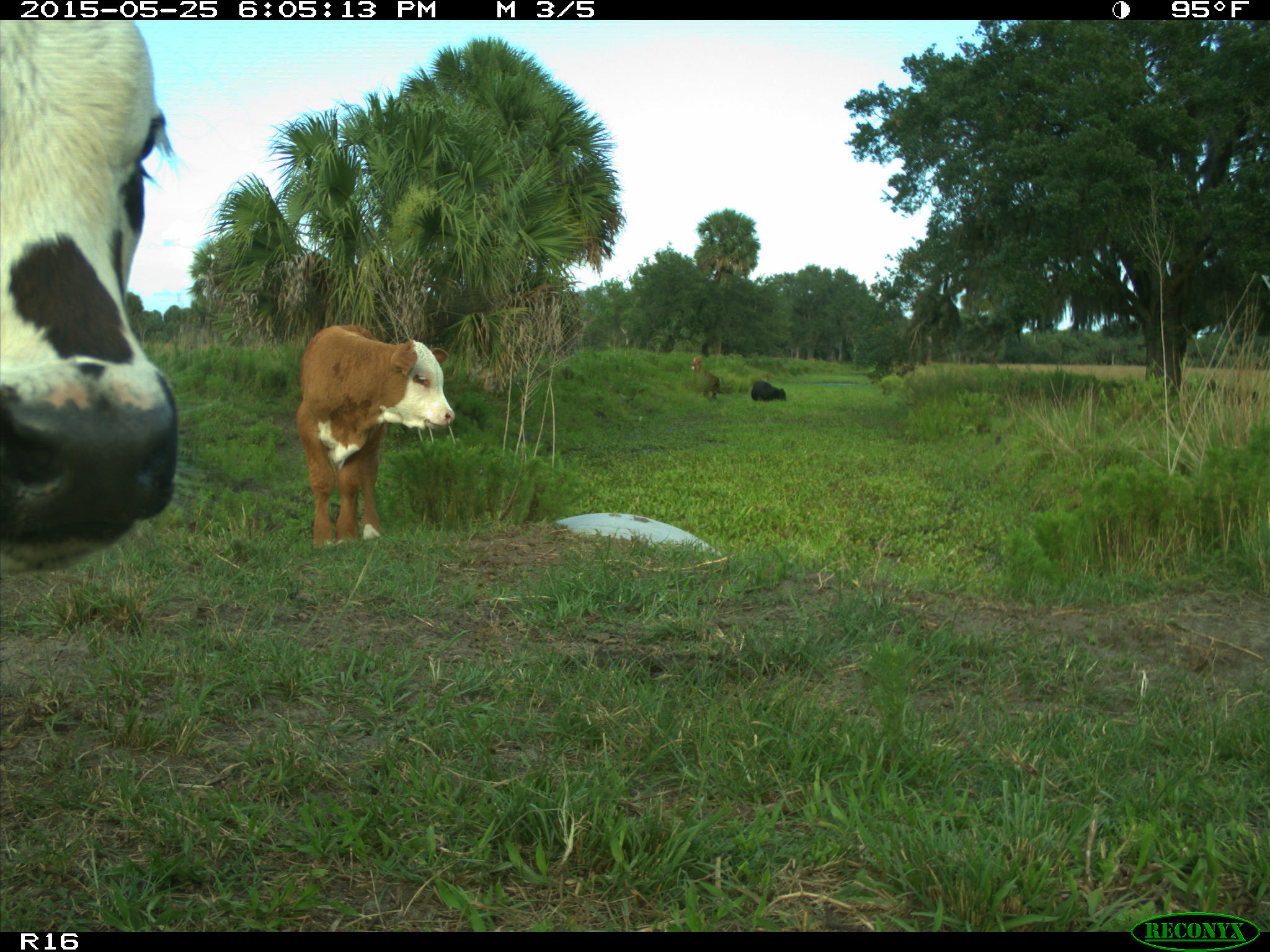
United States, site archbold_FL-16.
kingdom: Animalia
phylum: Chordata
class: Mammalia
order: Artiodactyla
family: Bovidae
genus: Bos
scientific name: Bos taurus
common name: domestic cow